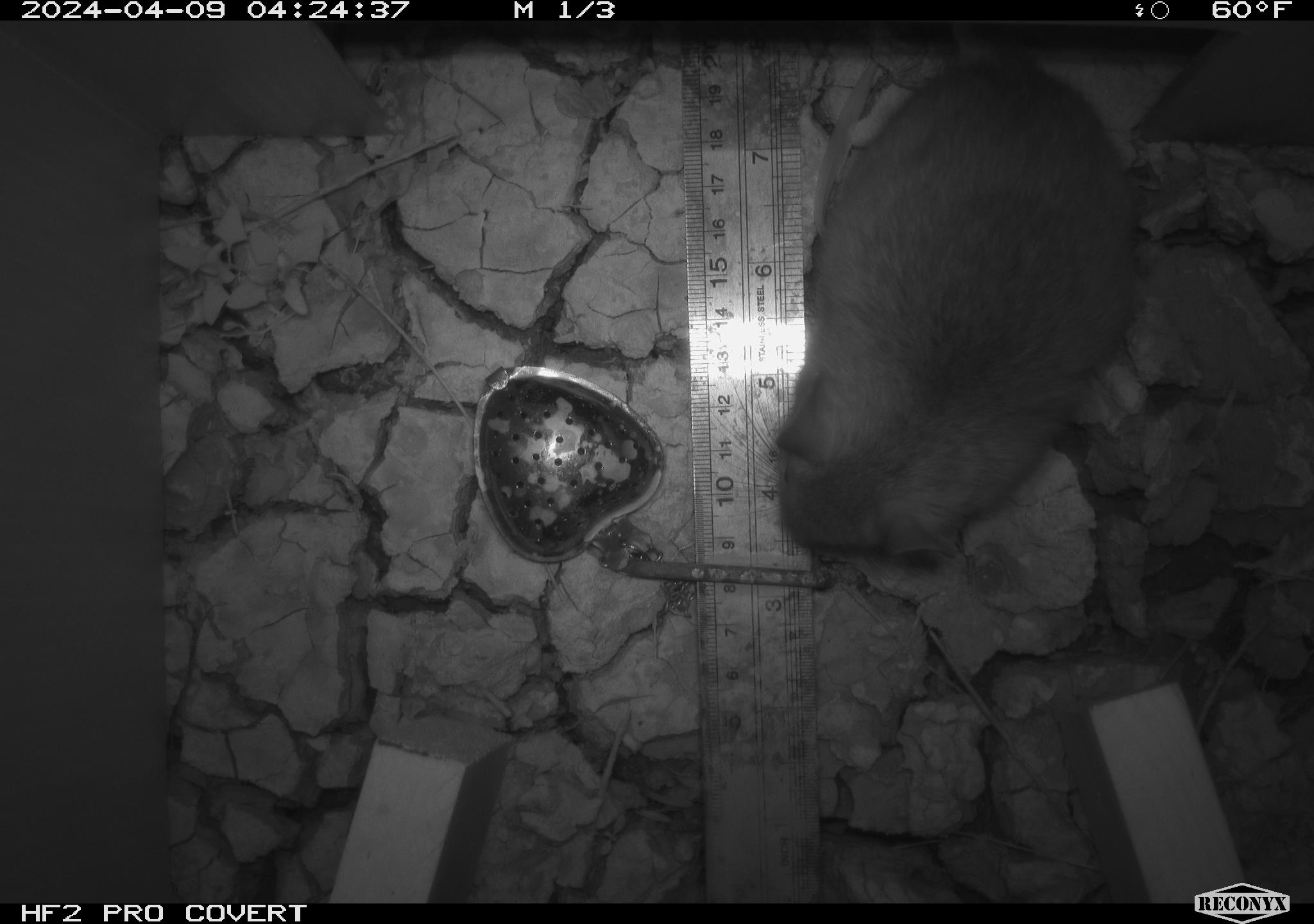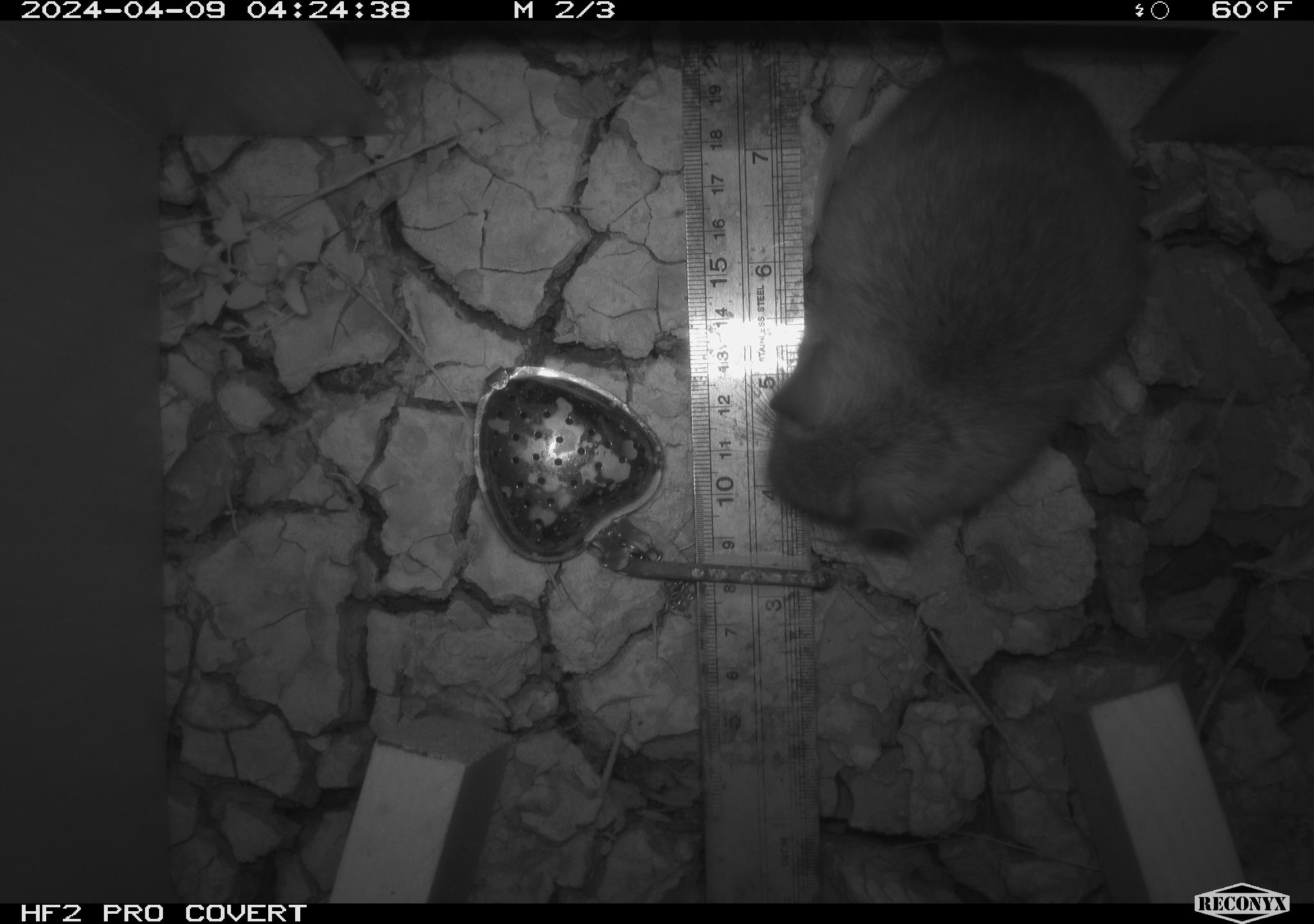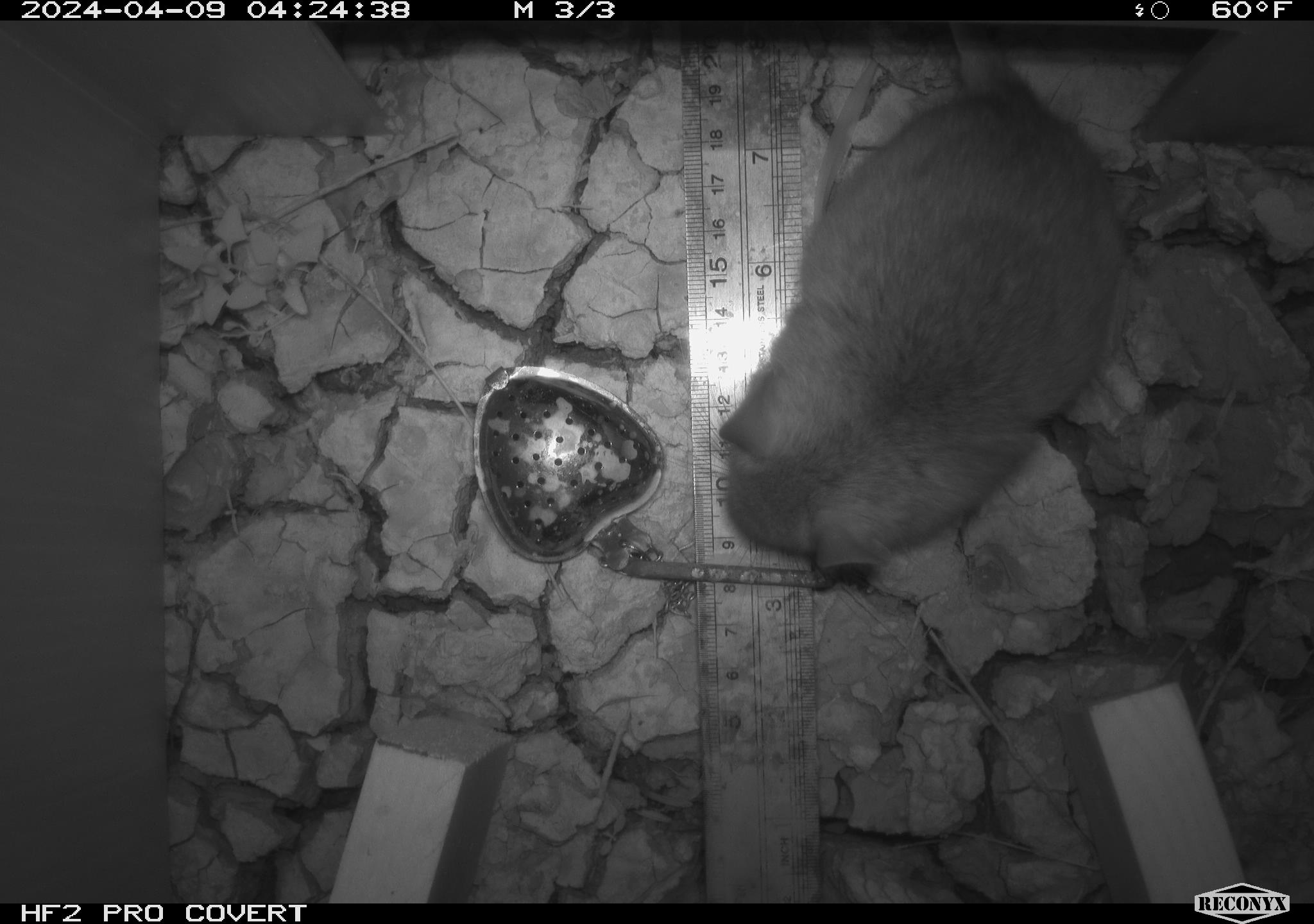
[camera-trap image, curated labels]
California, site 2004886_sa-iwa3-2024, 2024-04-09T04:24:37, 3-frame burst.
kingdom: Animalia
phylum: Chordata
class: Mammalia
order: Rodentia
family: Cricetidae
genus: Neotoma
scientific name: Neotoma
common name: pack rat or woodrat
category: neotoma species